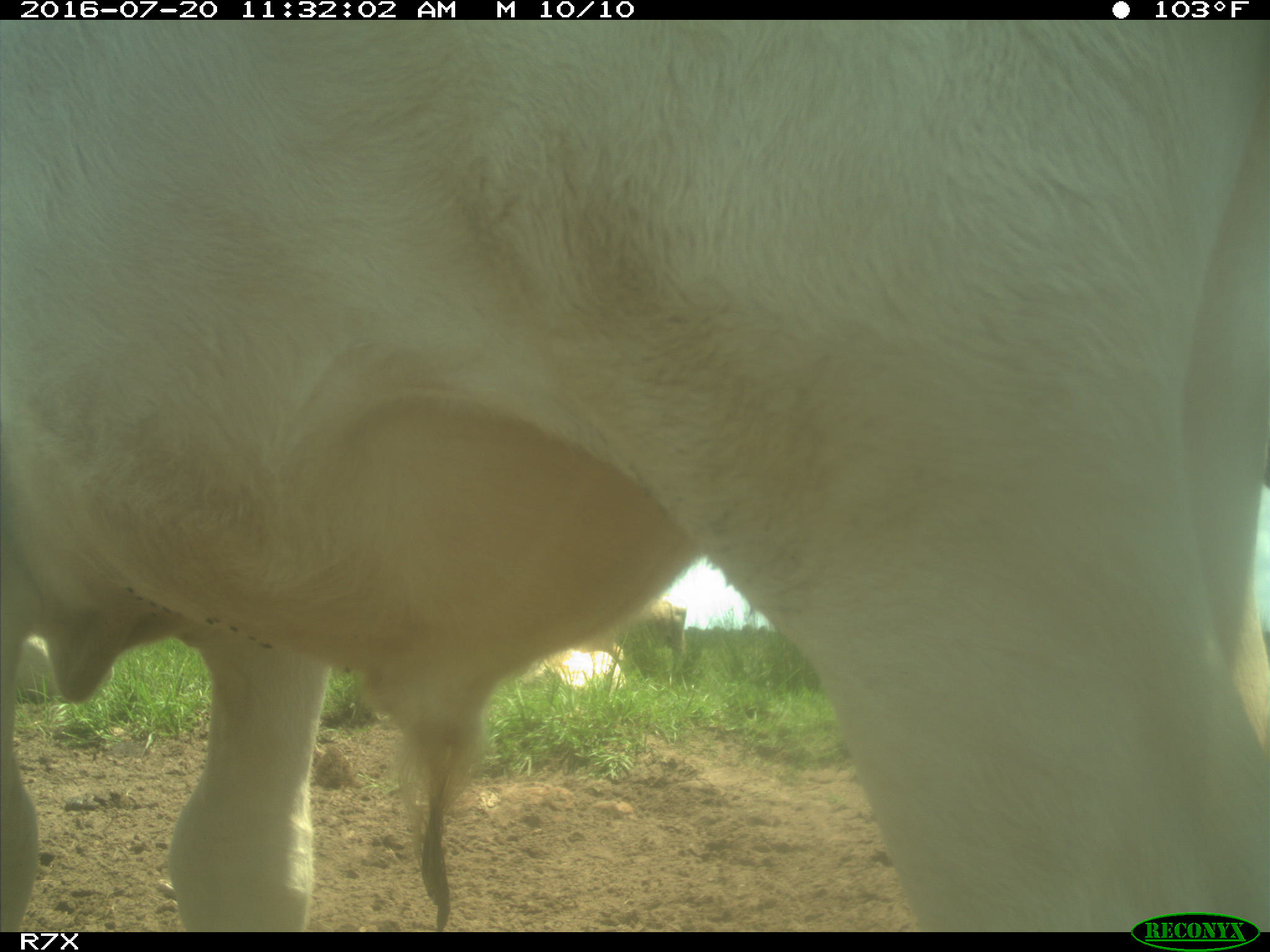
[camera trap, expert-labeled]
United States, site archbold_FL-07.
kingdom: Animalia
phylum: Chordata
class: Mammalia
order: Artiodactyla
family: Bovidae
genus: Bos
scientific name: Bos taurus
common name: domestic cow